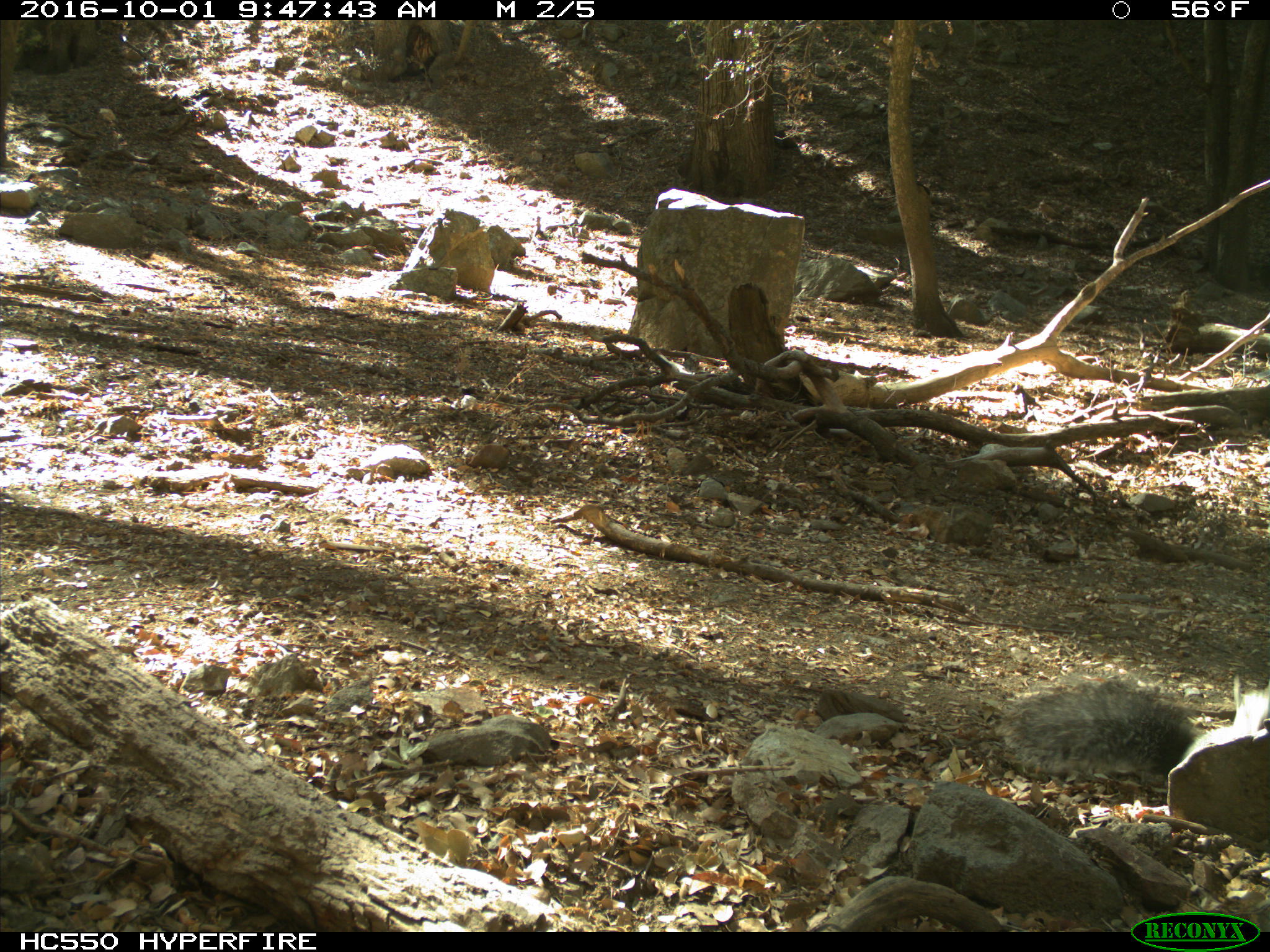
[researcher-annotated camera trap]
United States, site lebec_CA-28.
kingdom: Animalia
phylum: Chordata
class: Mammalia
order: Rodentia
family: Sciuridae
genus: Sciurus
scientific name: Sciurus carolinensis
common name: eastern gray squirrel